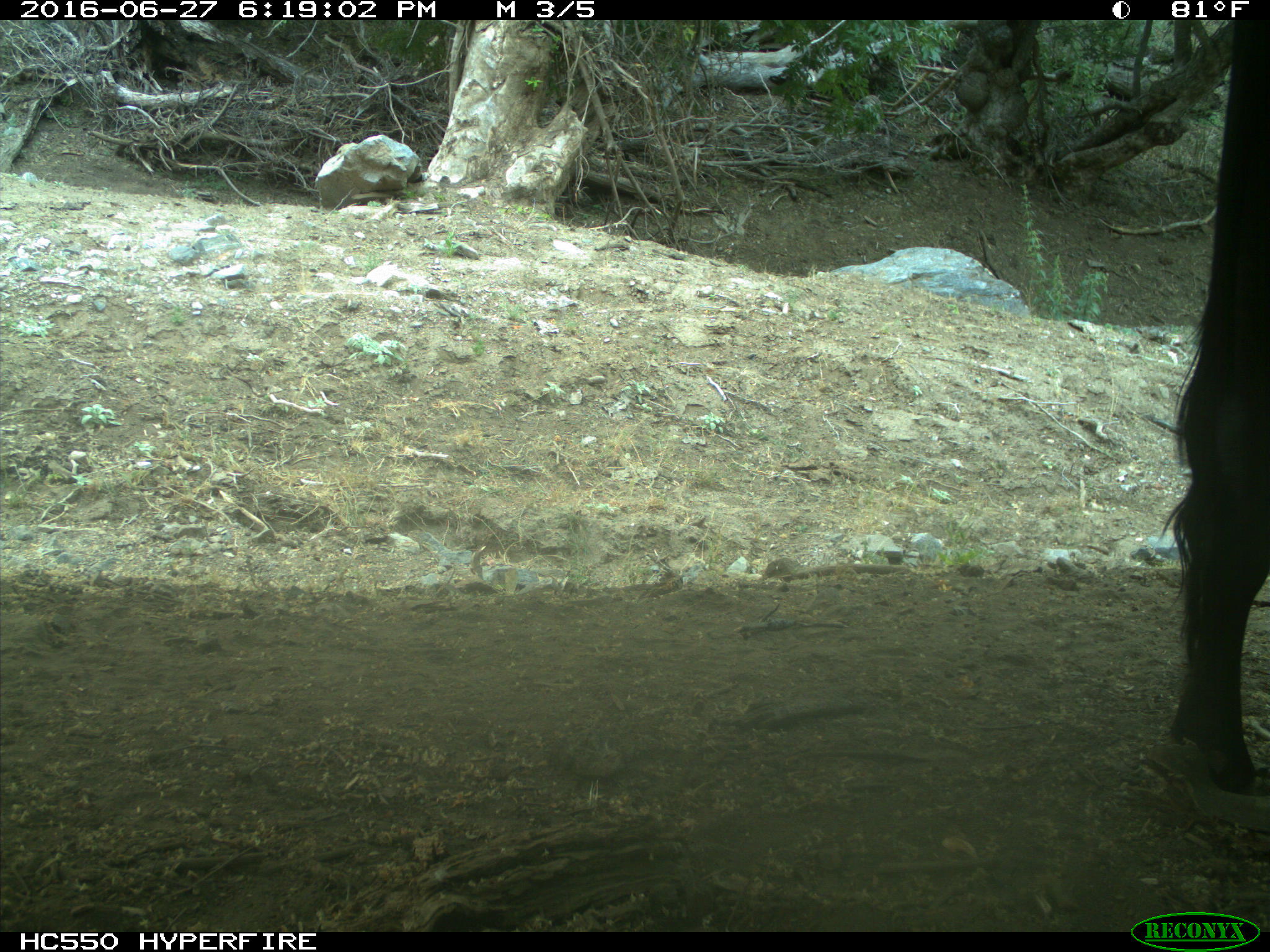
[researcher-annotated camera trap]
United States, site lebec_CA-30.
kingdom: Animalia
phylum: Chordata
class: Mammalia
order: Artiodactyla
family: Bovidae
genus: Bos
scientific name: Bos taurus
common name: domestic cow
Bos taurus (domestic cow).